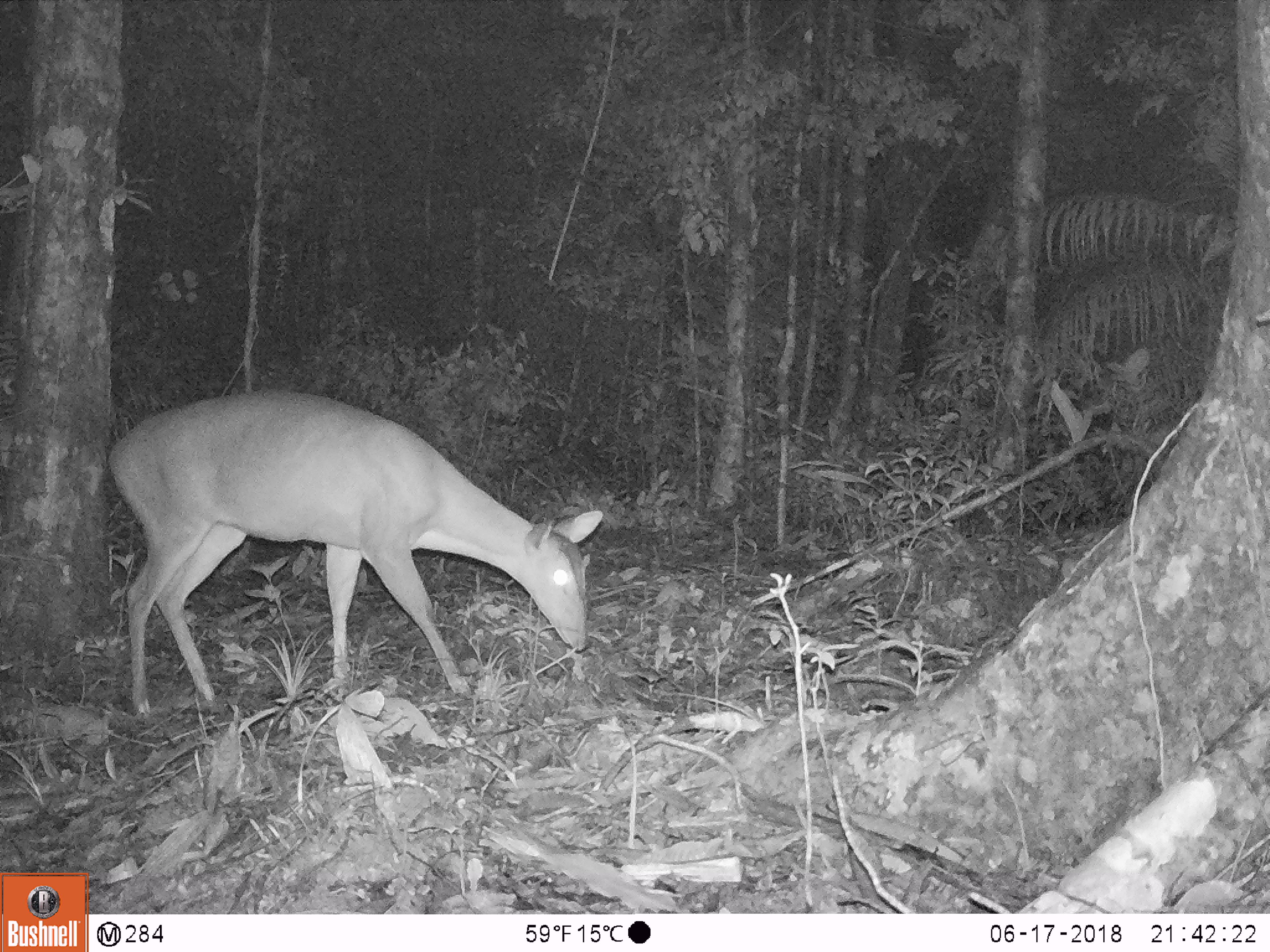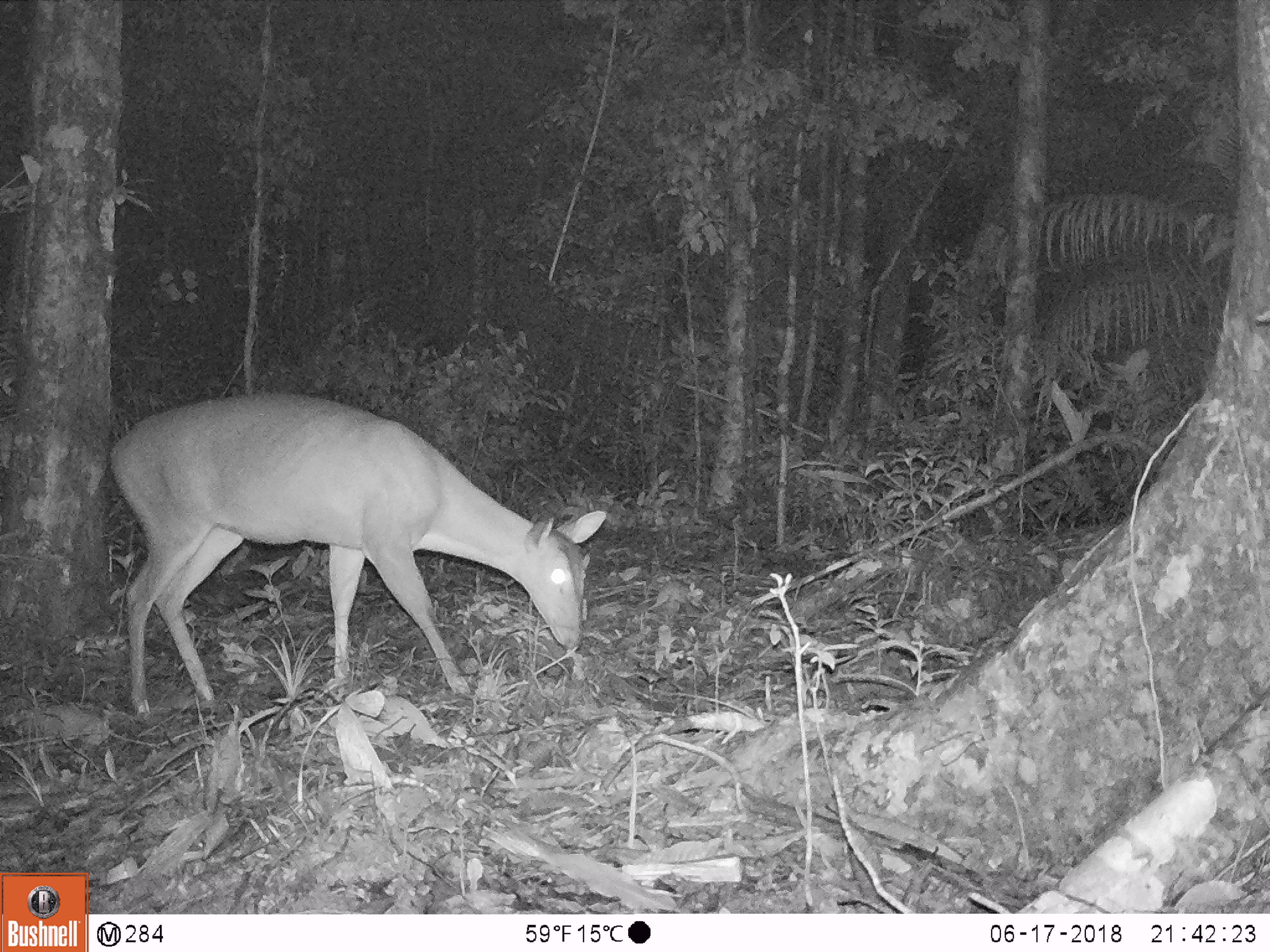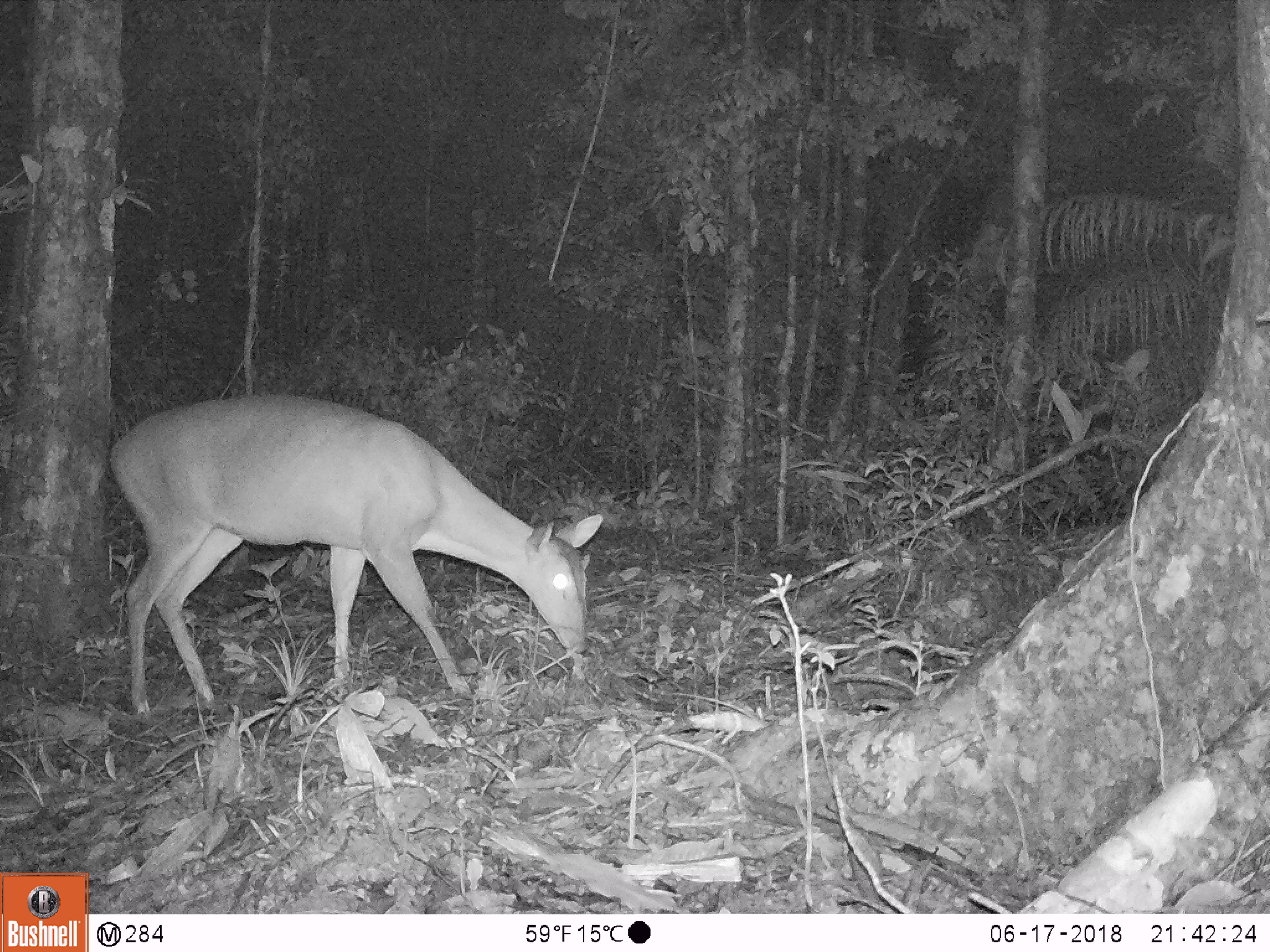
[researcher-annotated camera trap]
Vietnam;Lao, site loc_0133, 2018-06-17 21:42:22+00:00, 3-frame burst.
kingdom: Animalia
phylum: Chordata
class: Mammalia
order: Artiodactyla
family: Cervidae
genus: Muntiacus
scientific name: Muntiacus vuquangensis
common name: large-antlered muntjac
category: large antlered muntjac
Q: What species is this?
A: Large antlered muntjac (large-antlered muntjac) (Muntiacus vuquangensis).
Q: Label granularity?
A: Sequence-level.